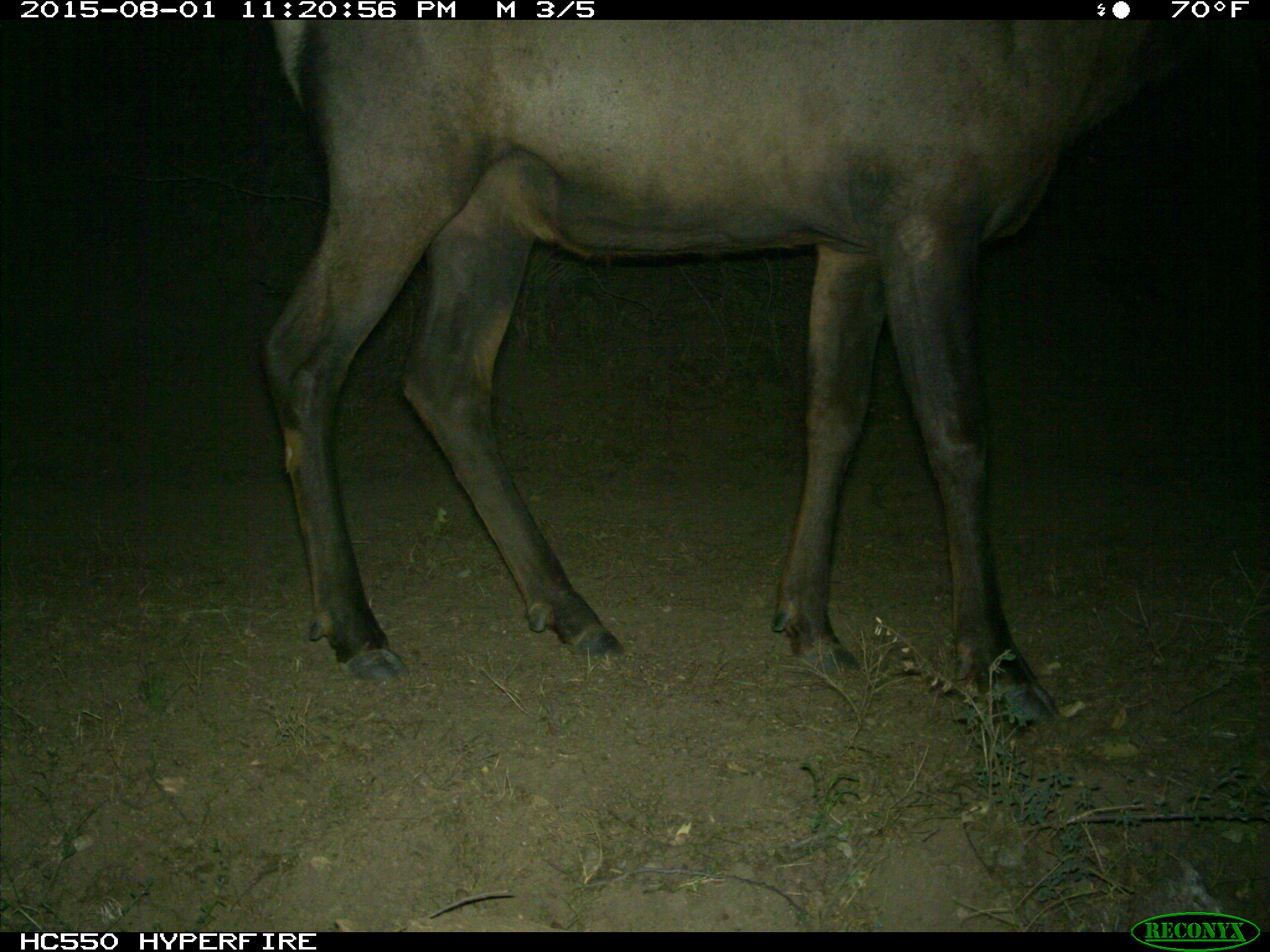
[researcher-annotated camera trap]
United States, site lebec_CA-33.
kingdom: Animalia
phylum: Chordata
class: Mammalia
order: Artiodactyla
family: Cervidae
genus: Cervus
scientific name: Cervus canadensis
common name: elk